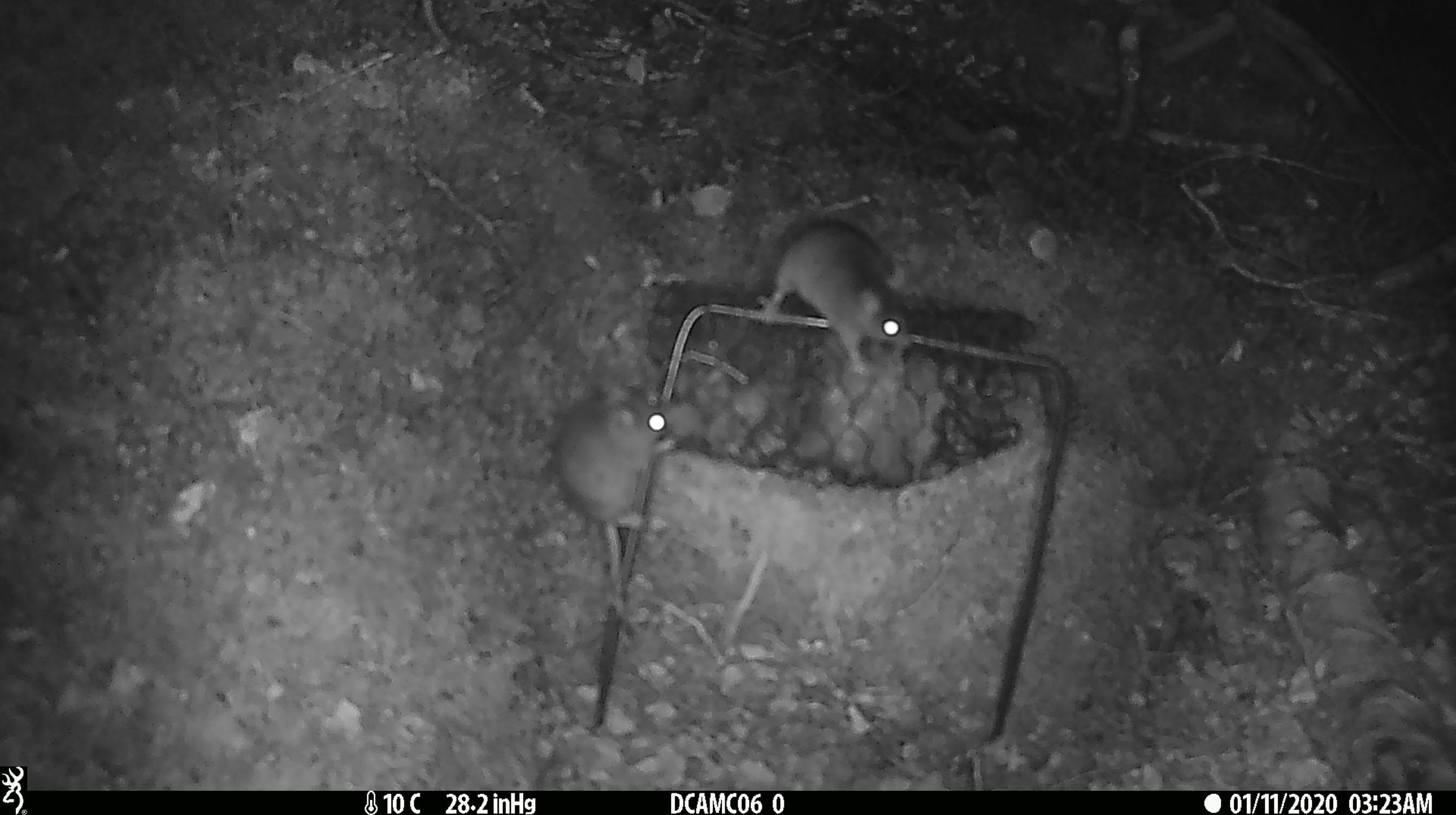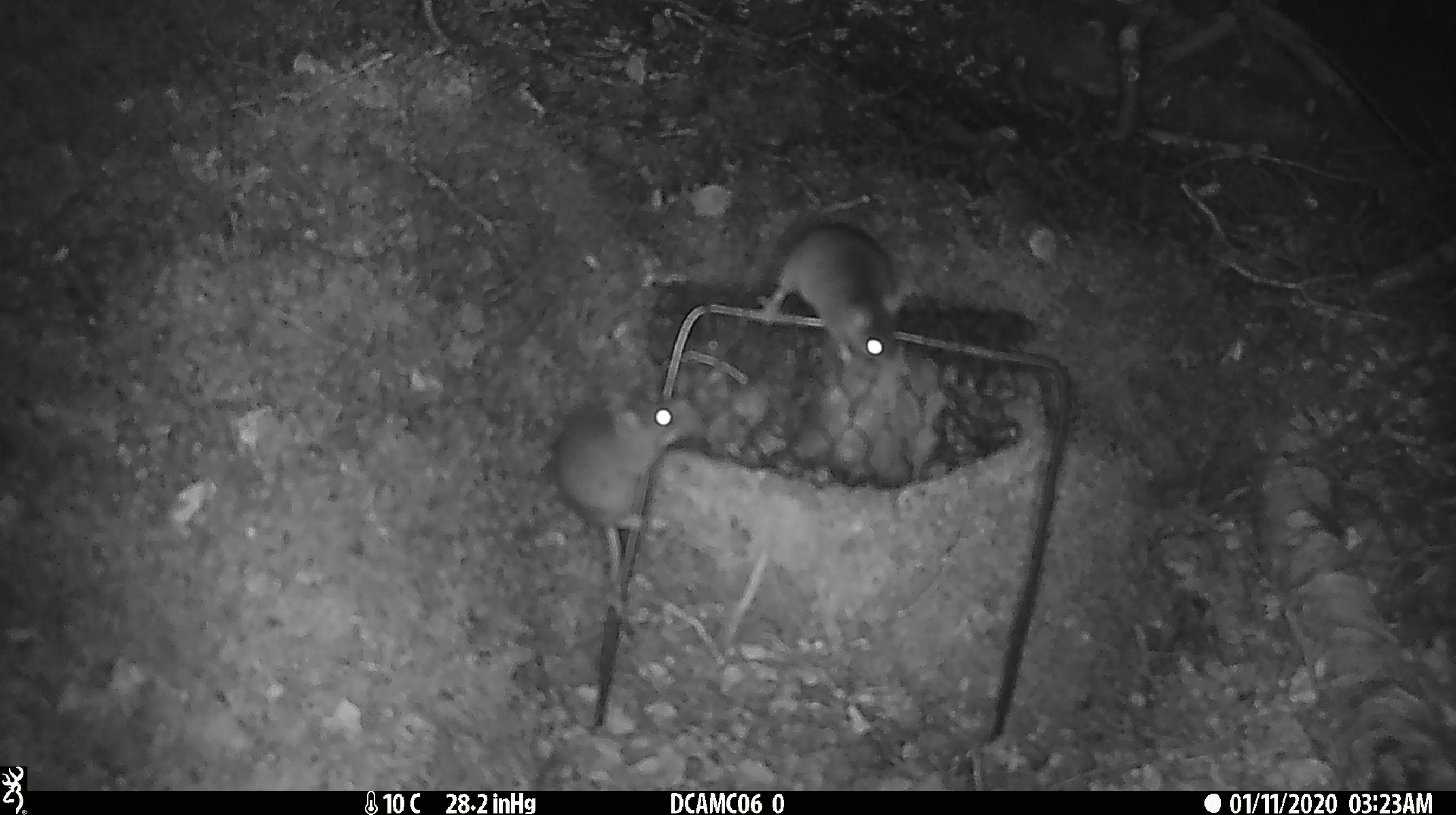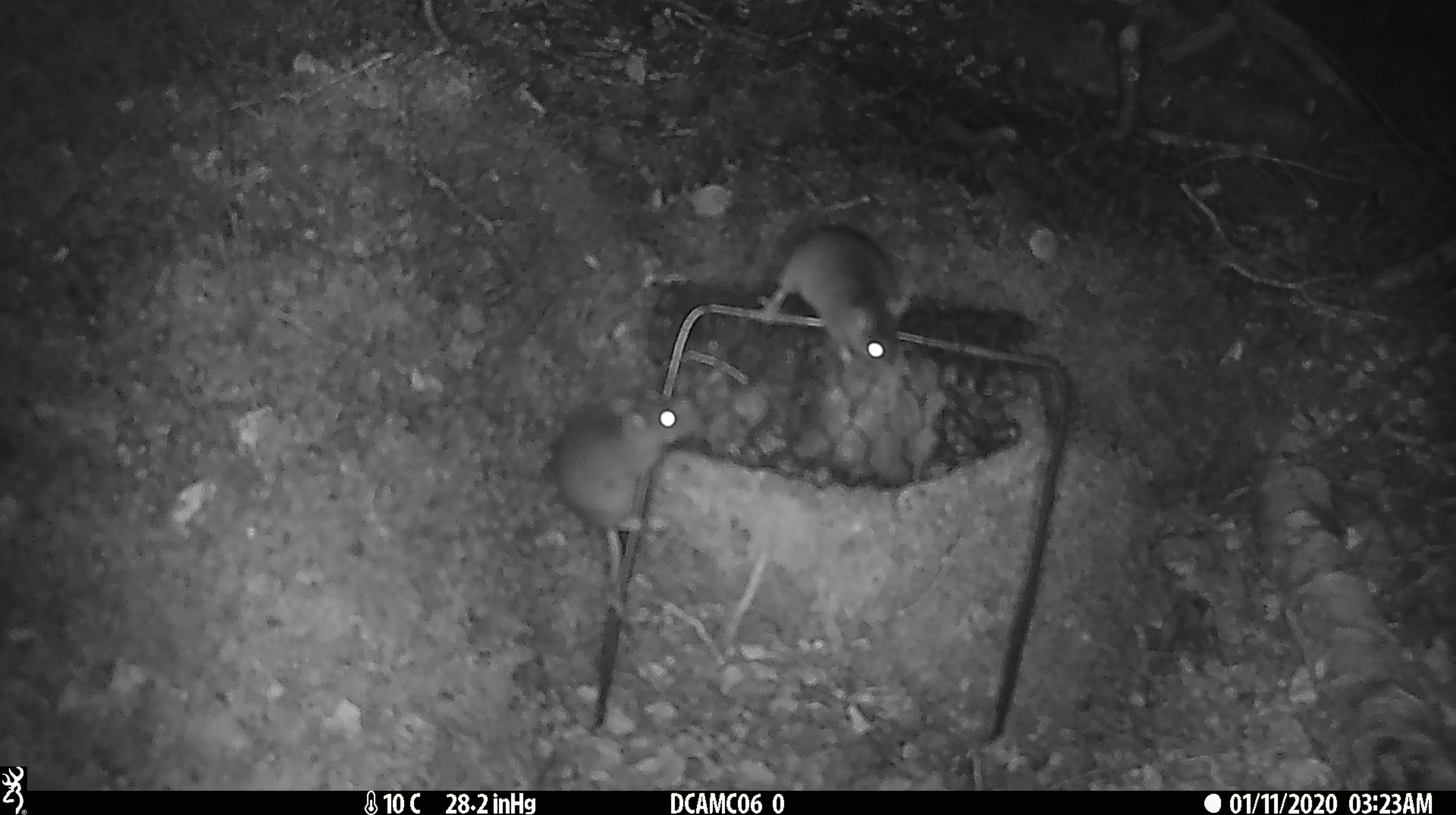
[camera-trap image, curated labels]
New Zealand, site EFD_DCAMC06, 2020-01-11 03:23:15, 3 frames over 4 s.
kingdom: Animalia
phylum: Chordata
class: Mammalia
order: Rodentia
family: Muridae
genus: Mus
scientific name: Mus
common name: mouse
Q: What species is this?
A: Mouse (Mus).